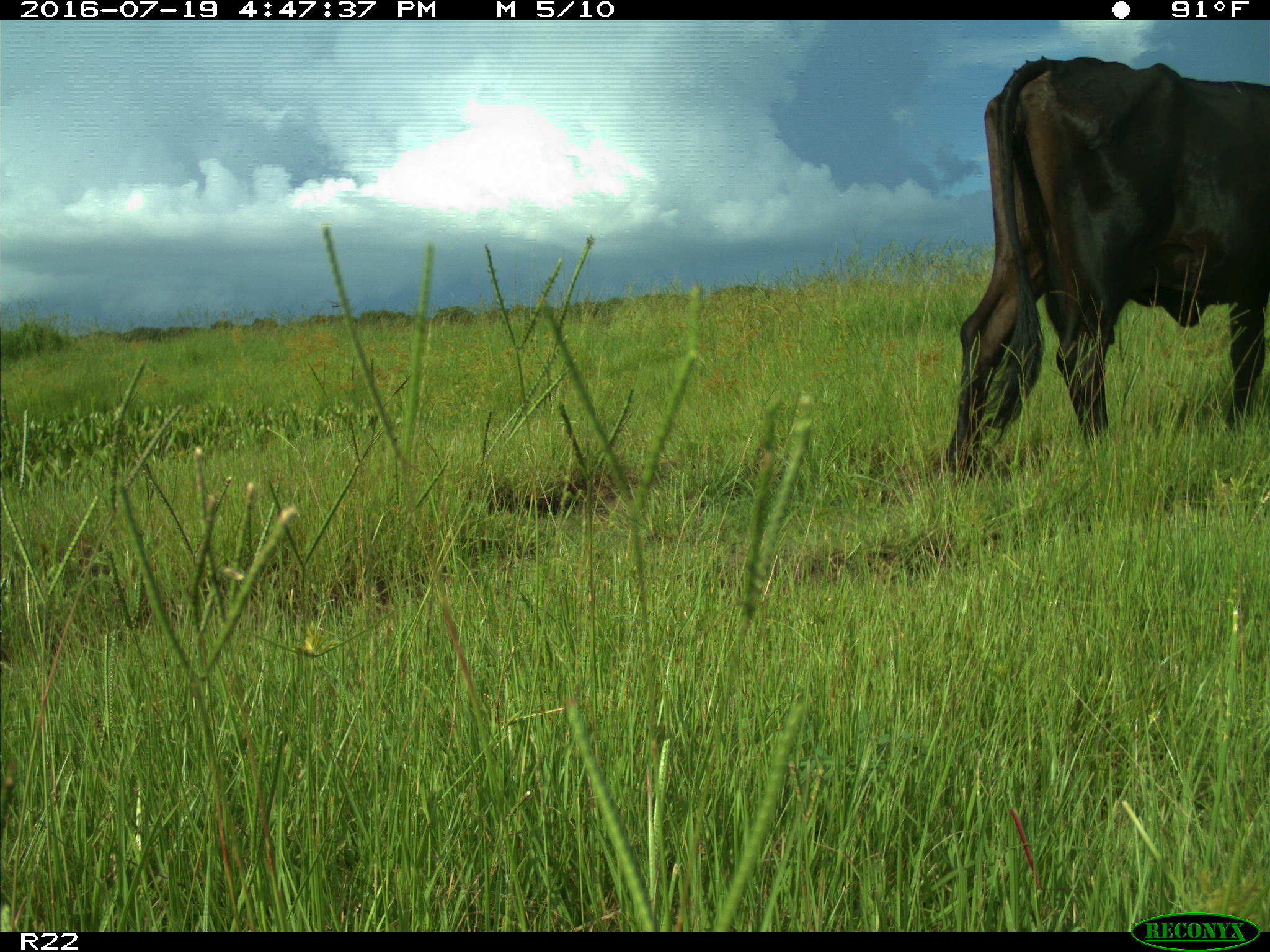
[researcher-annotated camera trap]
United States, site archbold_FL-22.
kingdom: Animalia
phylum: Chordata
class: Mammalia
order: Artiodactyla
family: Bovidae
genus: Bos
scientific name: Bos taurus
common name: domestic cow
Bos taurus (domestic cow).